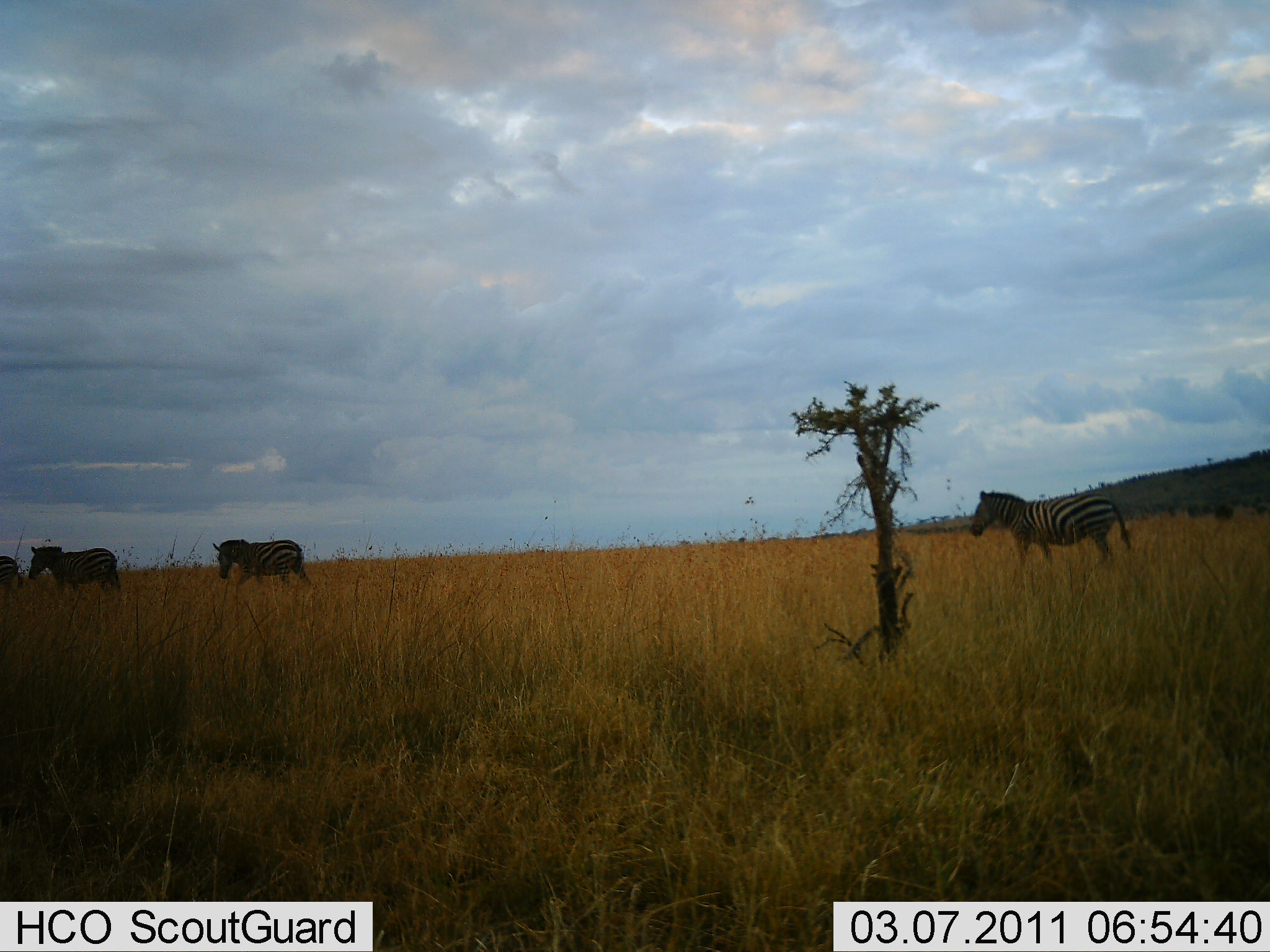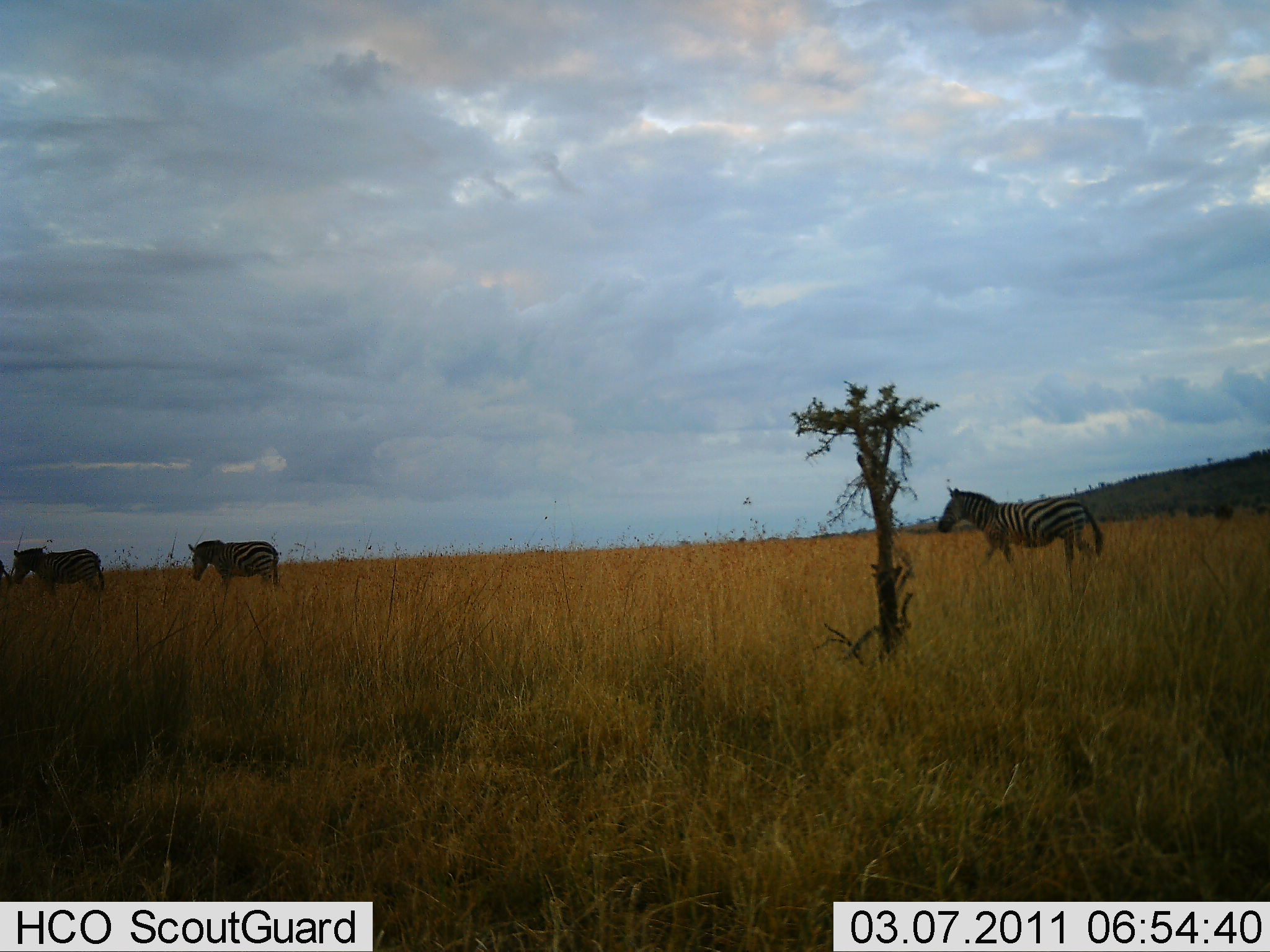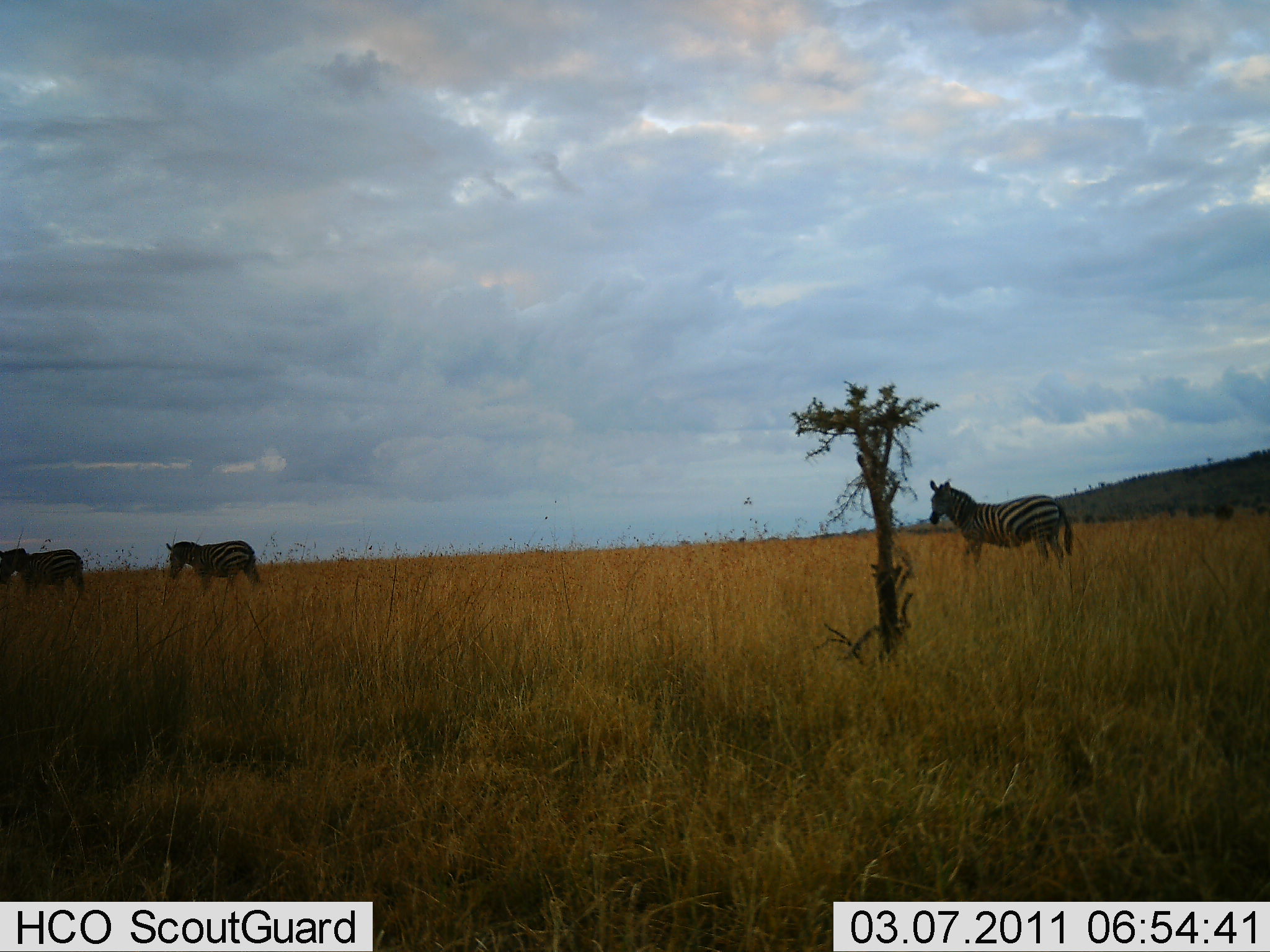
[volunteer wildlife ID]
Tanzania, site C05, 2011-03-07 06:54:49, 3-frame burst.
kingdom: Animalia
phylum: Chordata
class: Mammalia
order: Perissodactyla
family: Equidae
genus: Equus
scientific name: Equus quagga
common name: plains zebra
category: zebra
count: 3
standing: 15%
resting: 0%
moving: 100%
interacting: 0%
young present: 0%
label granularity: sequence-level